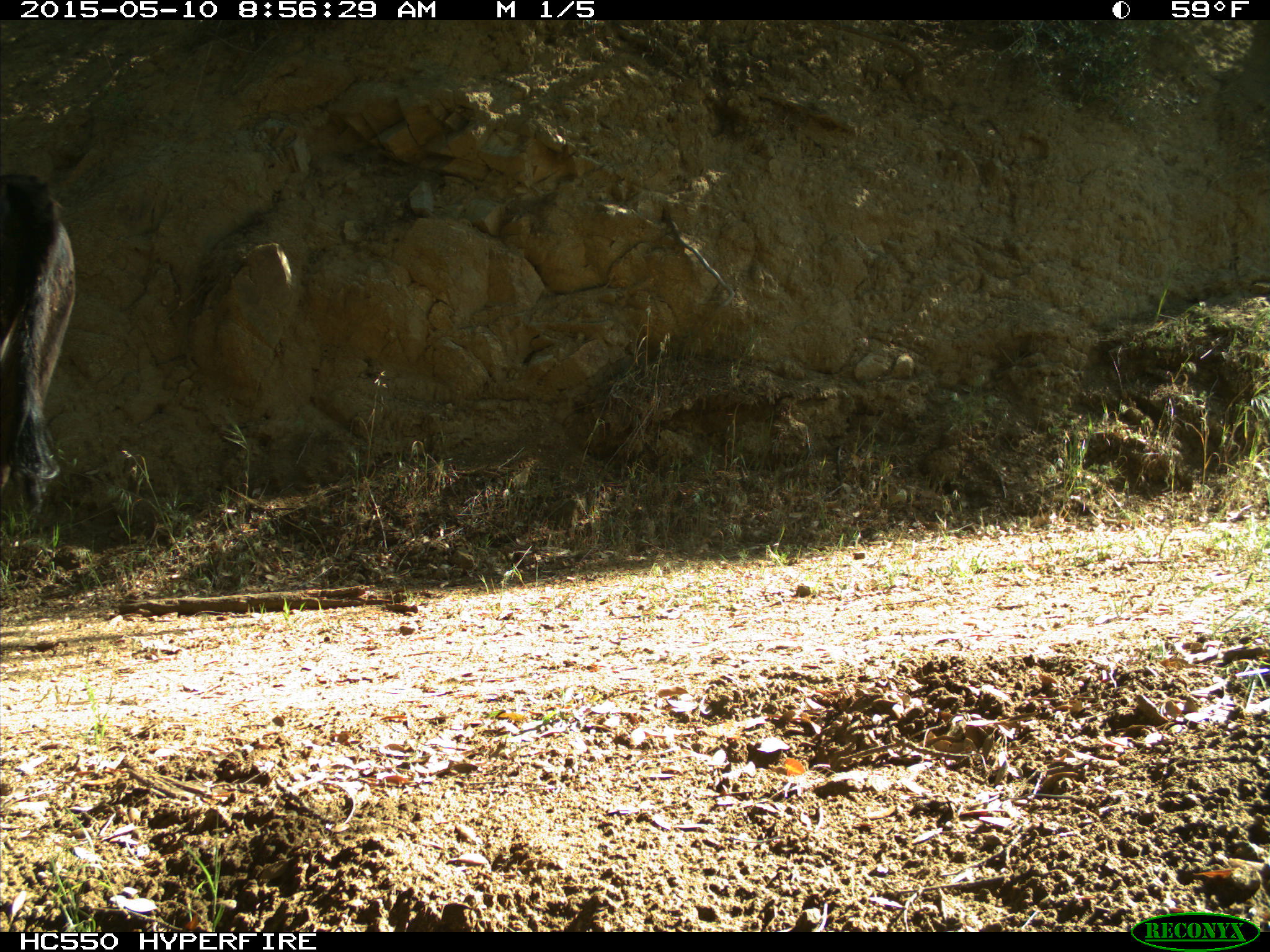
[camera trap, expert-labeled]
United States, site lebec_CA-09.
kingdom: Animalia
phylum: Chordata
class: Mammalia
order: Artiodactyla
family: Bovidae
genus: Bos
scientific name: Bos taurus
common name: domestic cow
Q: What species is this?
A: Bos taurus (domestic cow).